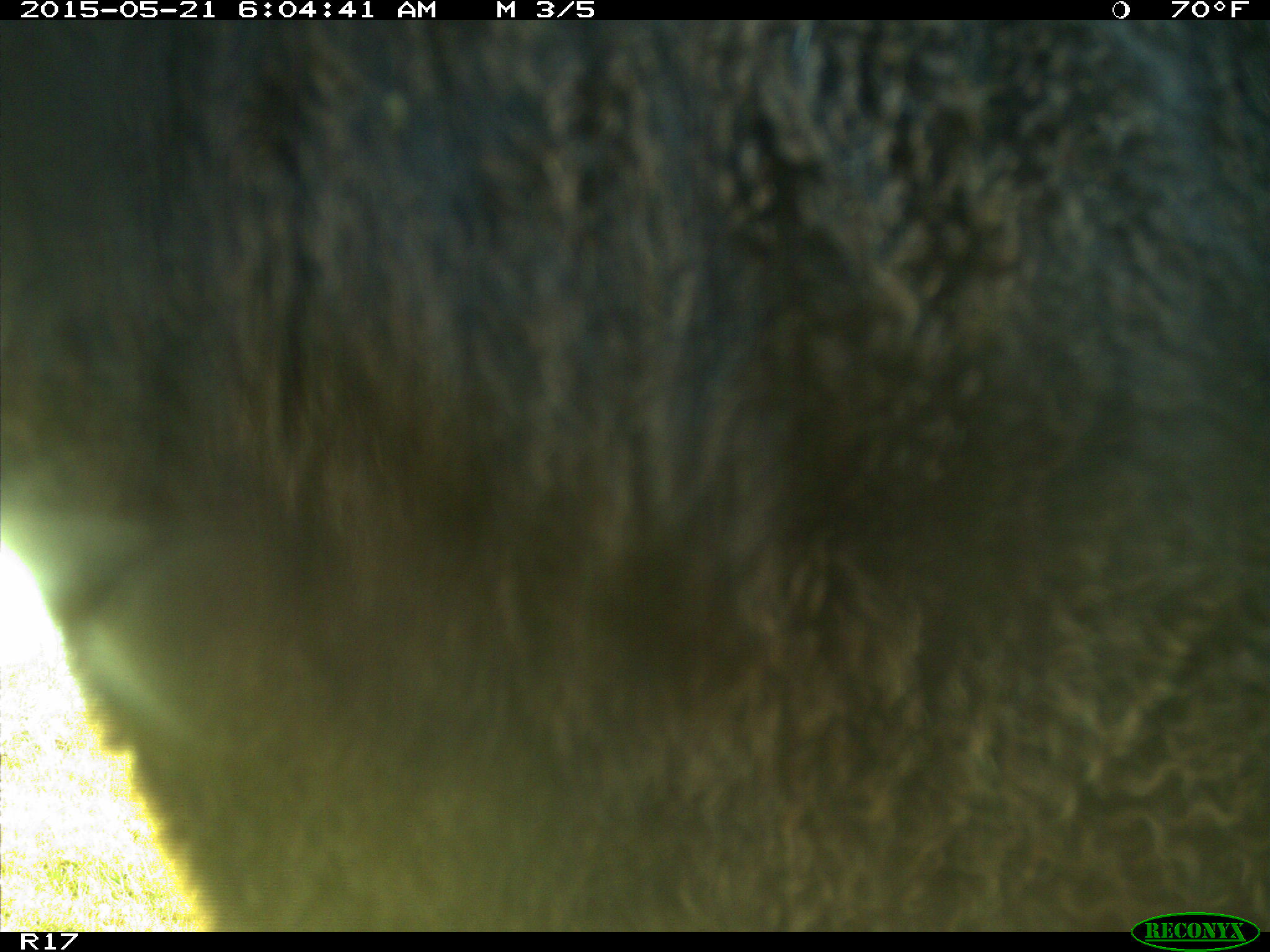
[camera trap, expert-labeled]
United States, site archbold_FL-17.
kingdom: Animalia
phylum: Chordata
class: Mammalia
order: Artiodactyla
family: Bovidae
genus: Bos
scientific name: Bos taurus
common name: domestic cow